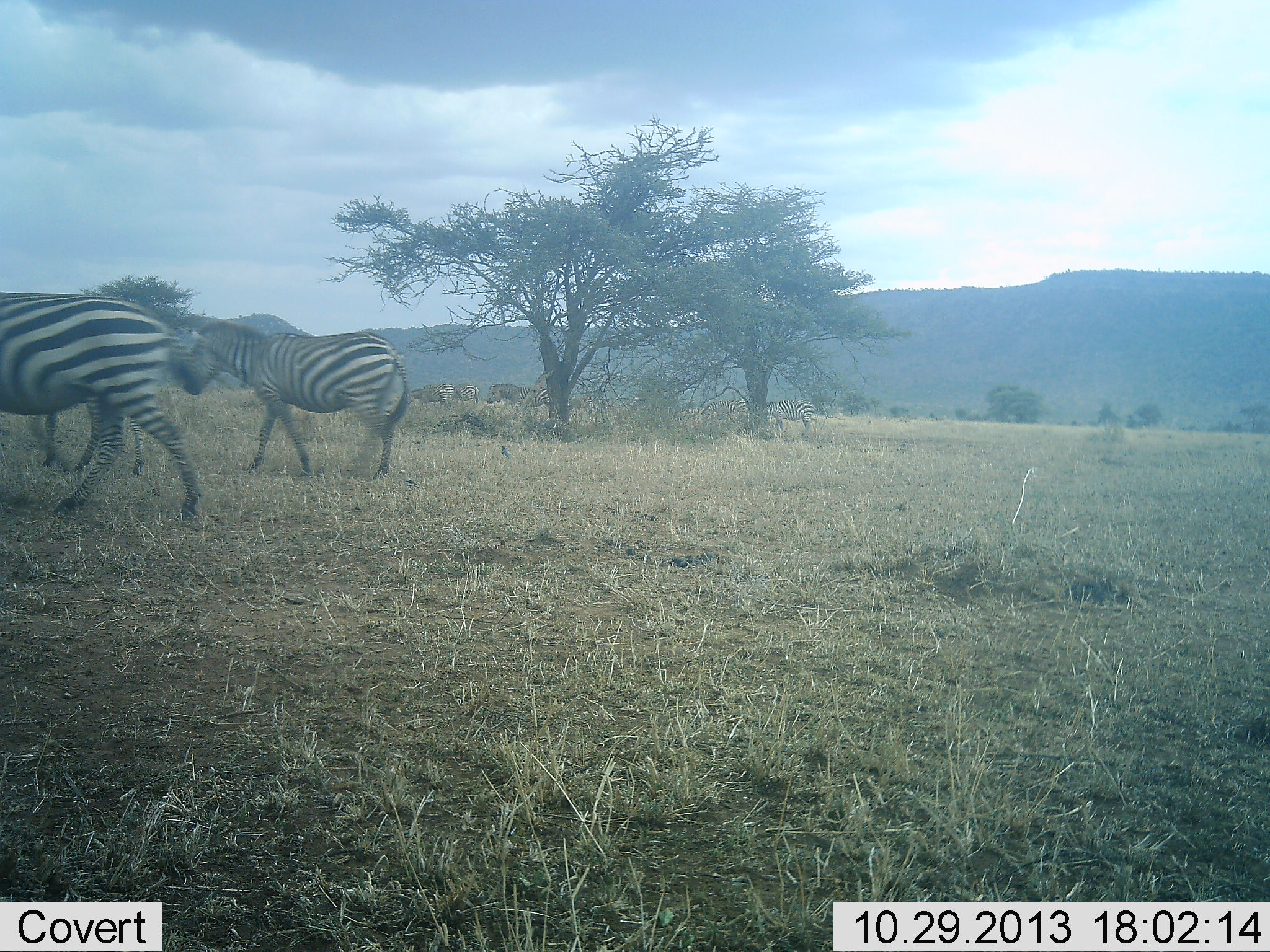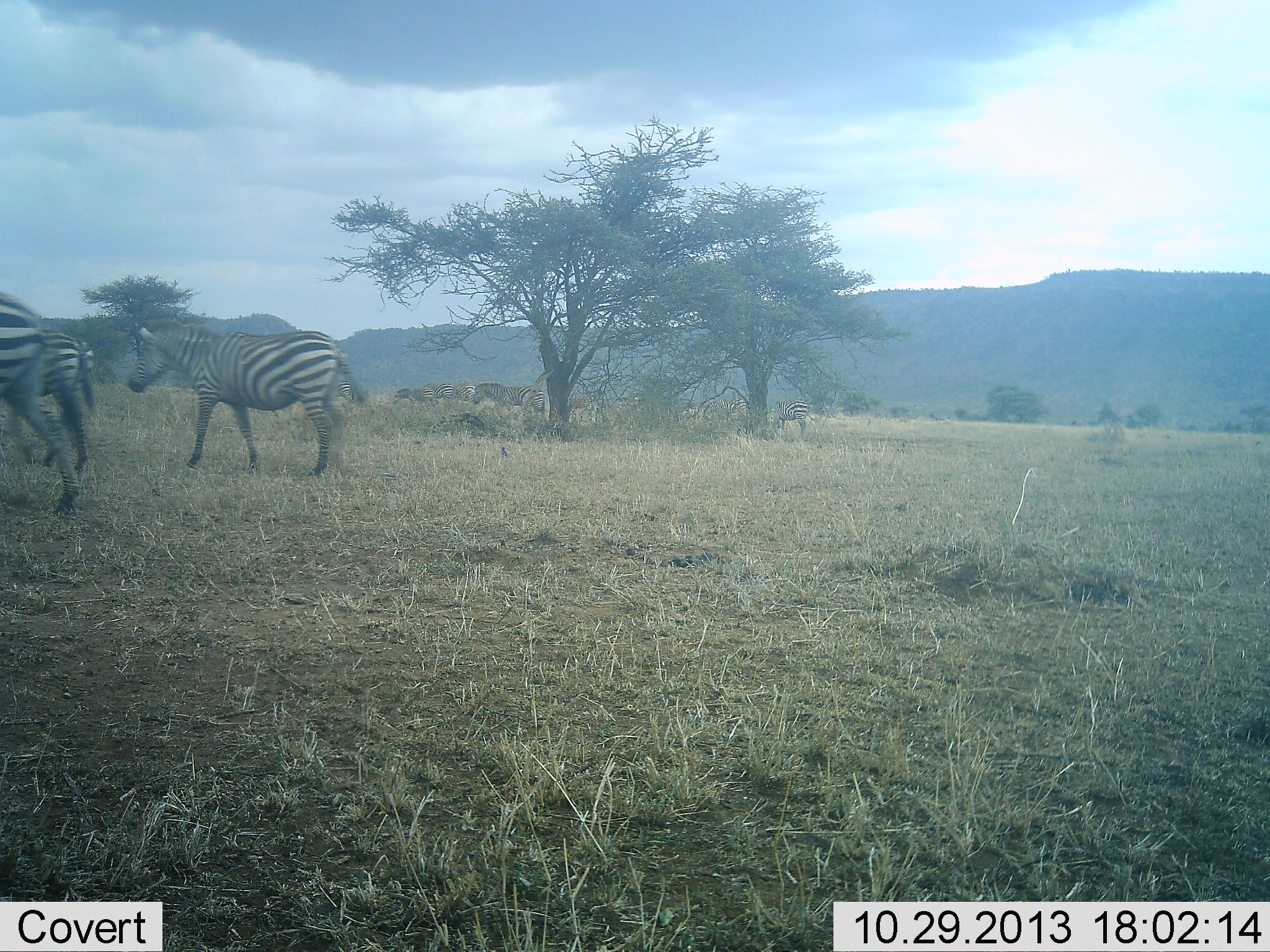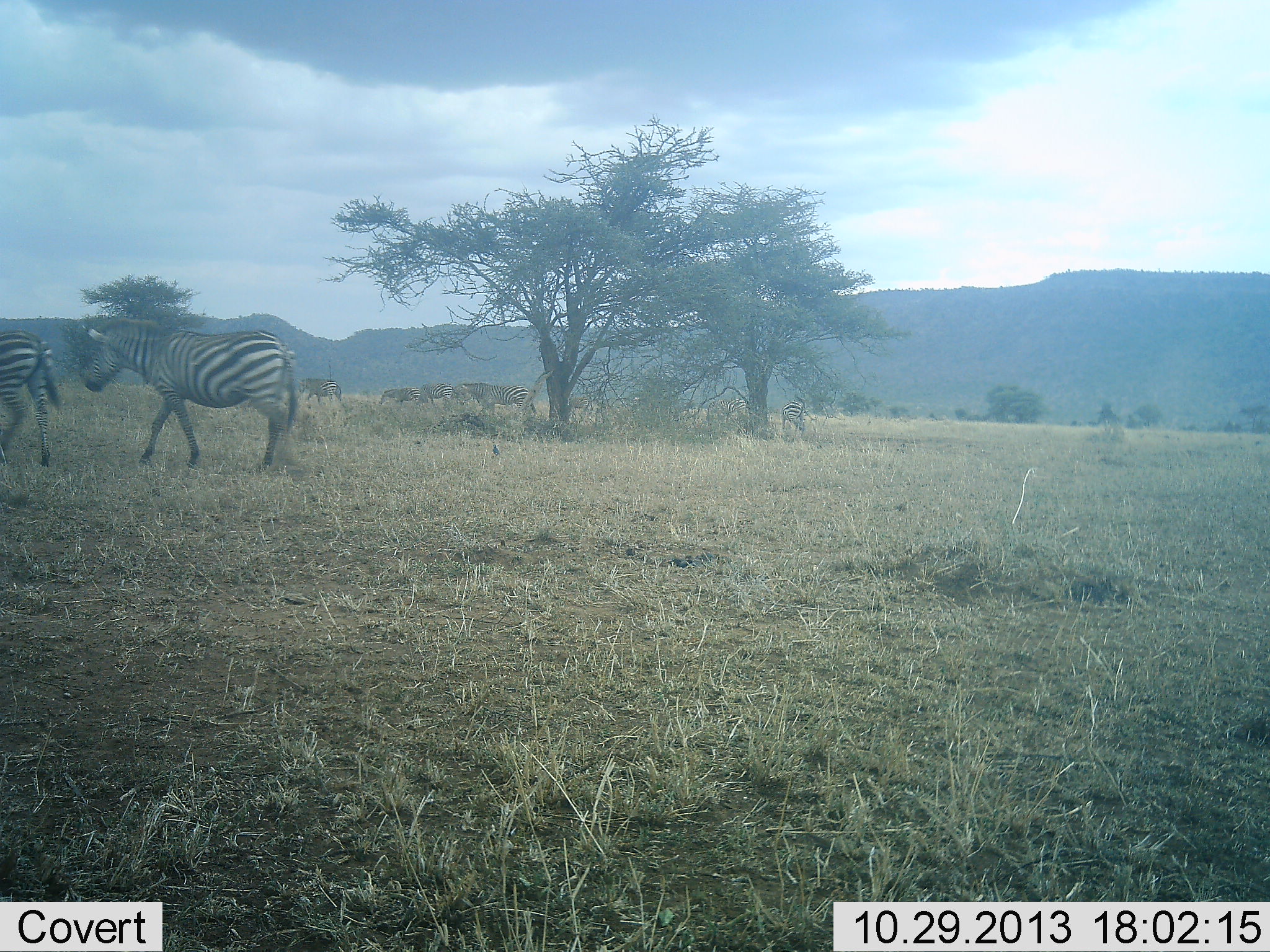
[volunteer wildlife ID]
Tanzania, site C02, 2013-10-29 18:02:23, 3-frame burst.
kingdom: Animalia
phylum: Chordata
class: Mammalia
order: Perissodactyla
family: Equidae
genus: Equus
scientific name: Equus quagga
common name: plains zebra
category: zebra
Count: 8.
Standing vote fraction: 20%.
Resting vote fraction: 0%.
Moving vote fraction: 100%.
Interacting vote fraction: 0%.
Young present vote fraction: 10%.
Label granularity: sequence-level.